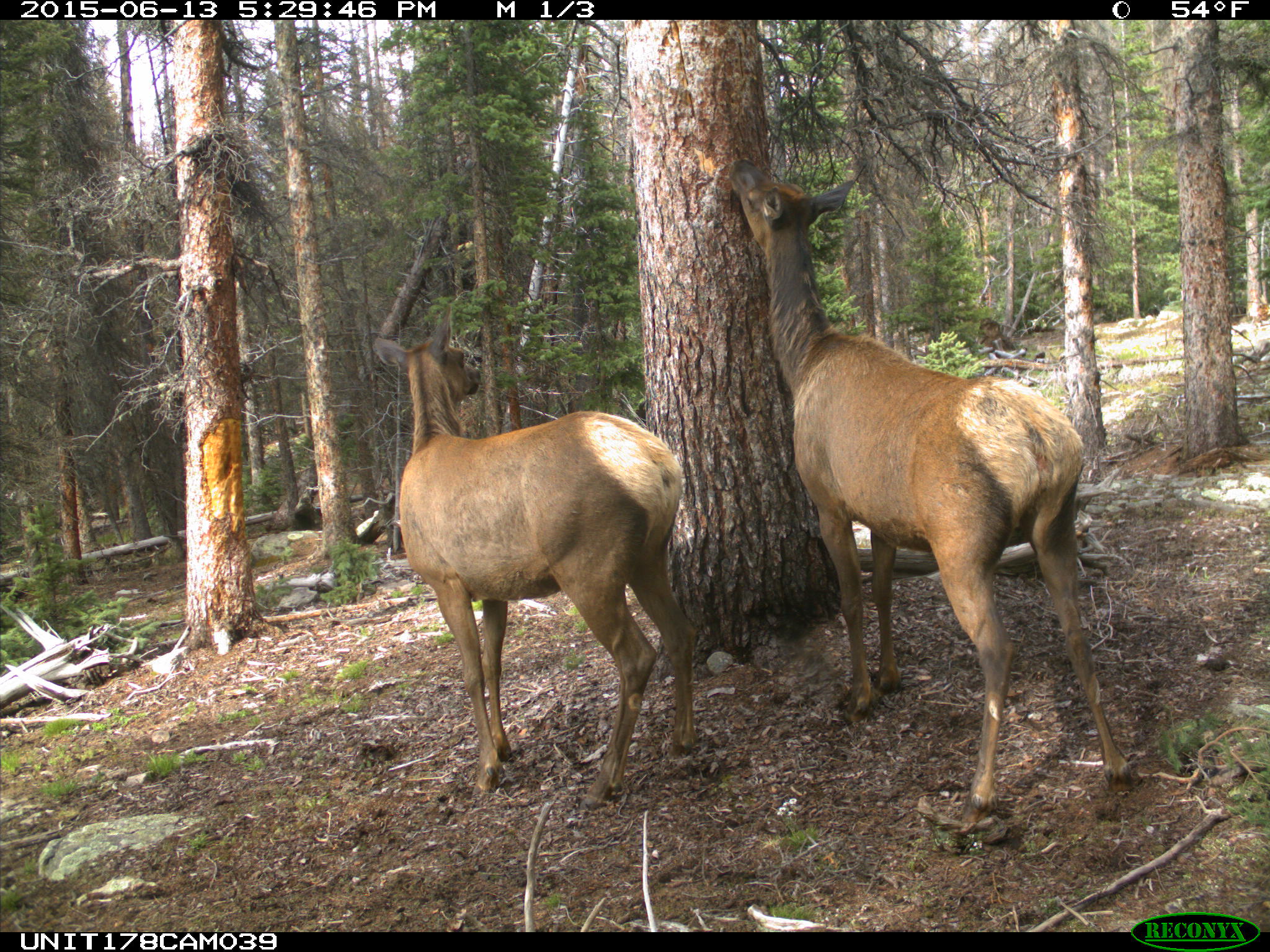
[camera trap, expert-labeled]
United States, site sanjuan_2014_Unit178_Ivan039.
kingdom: Animalia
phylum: Chordata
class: Mammalia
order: Artiodactyla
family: Cervidae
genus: Cervus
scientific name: Cervus elaphus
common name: red deer